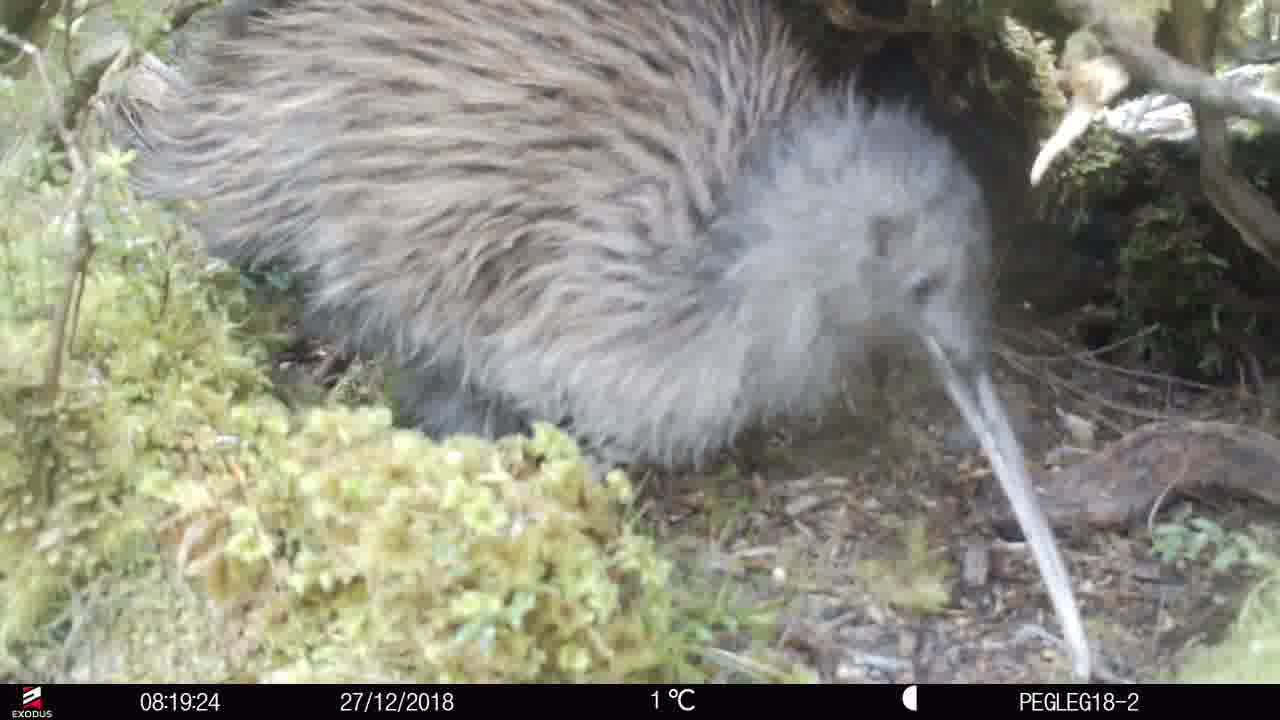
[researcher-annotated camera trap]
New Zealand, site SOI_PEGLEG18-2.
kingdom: Animalia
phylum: Chordata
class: Aves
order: Apterygiformes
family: Apterygidae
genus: Apteryx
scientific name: Apteryx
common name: kiwi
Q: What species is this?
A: Kiwi (Apteryx).